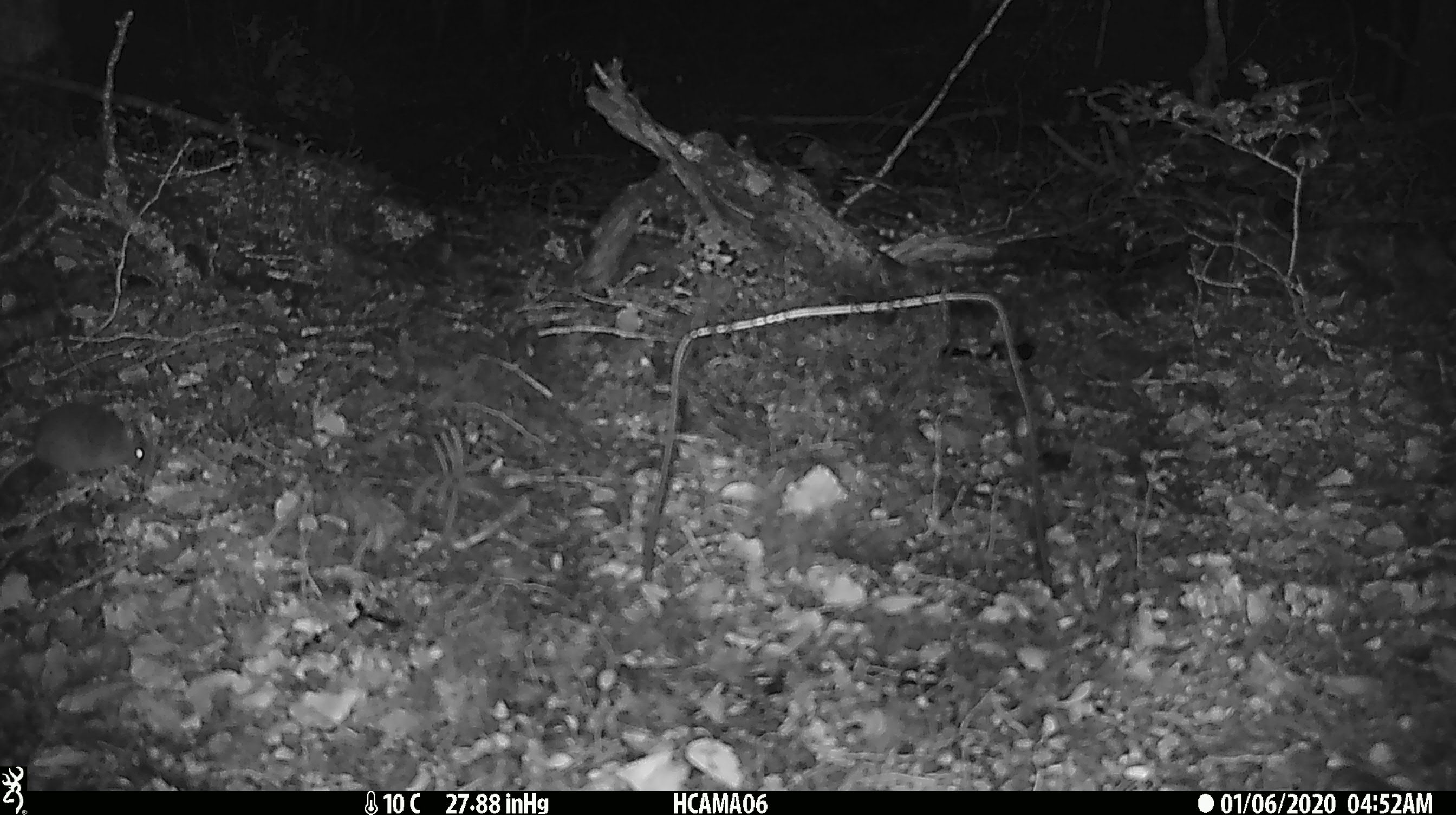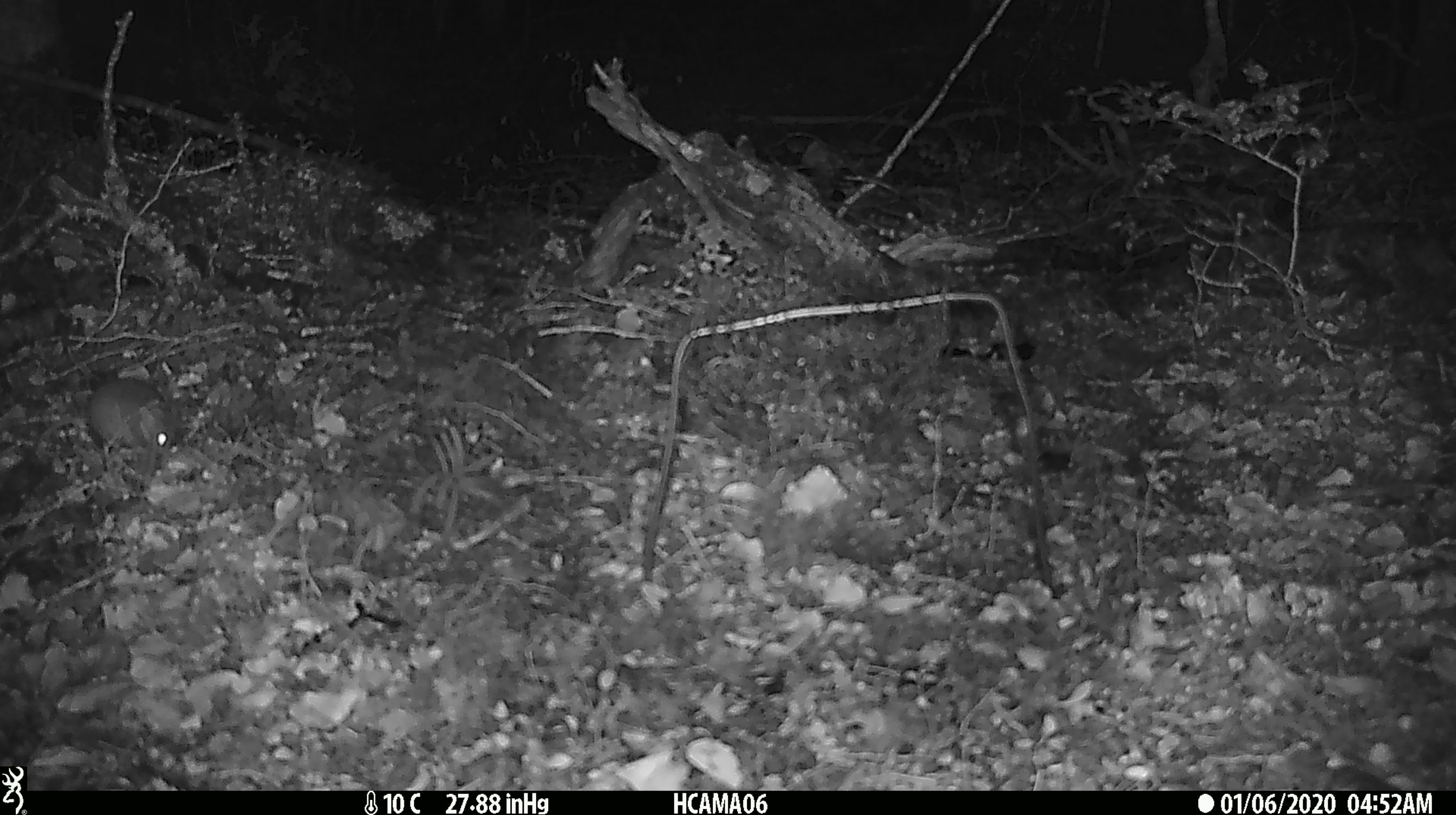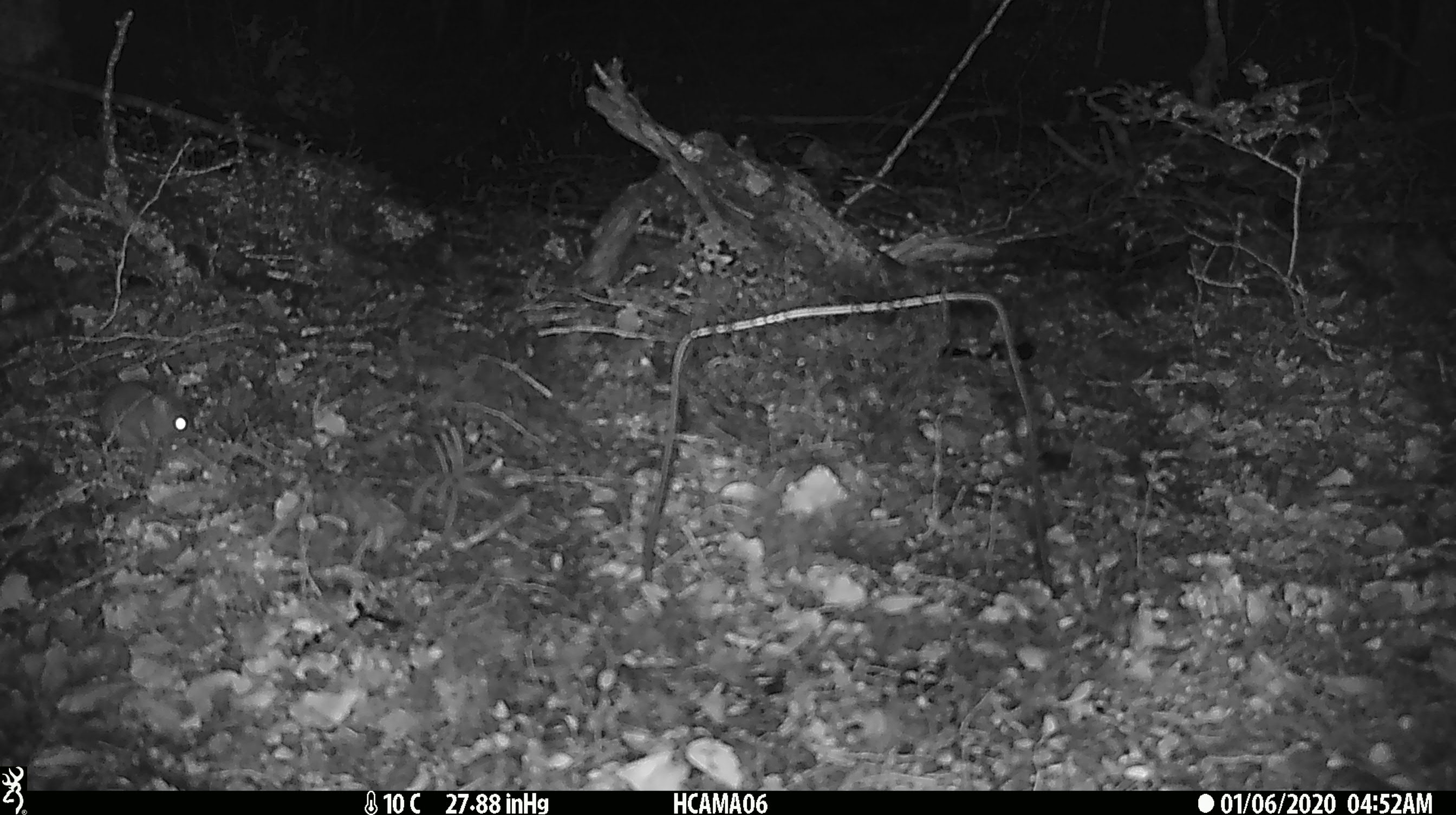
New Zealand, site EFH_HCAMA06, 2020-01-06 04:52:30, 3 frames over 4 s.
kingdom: Animalia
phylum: Chordata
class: Mammalia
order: Rodentia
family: Muridae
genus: Mus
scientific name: Mus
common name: mouse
Mouse (Mus).